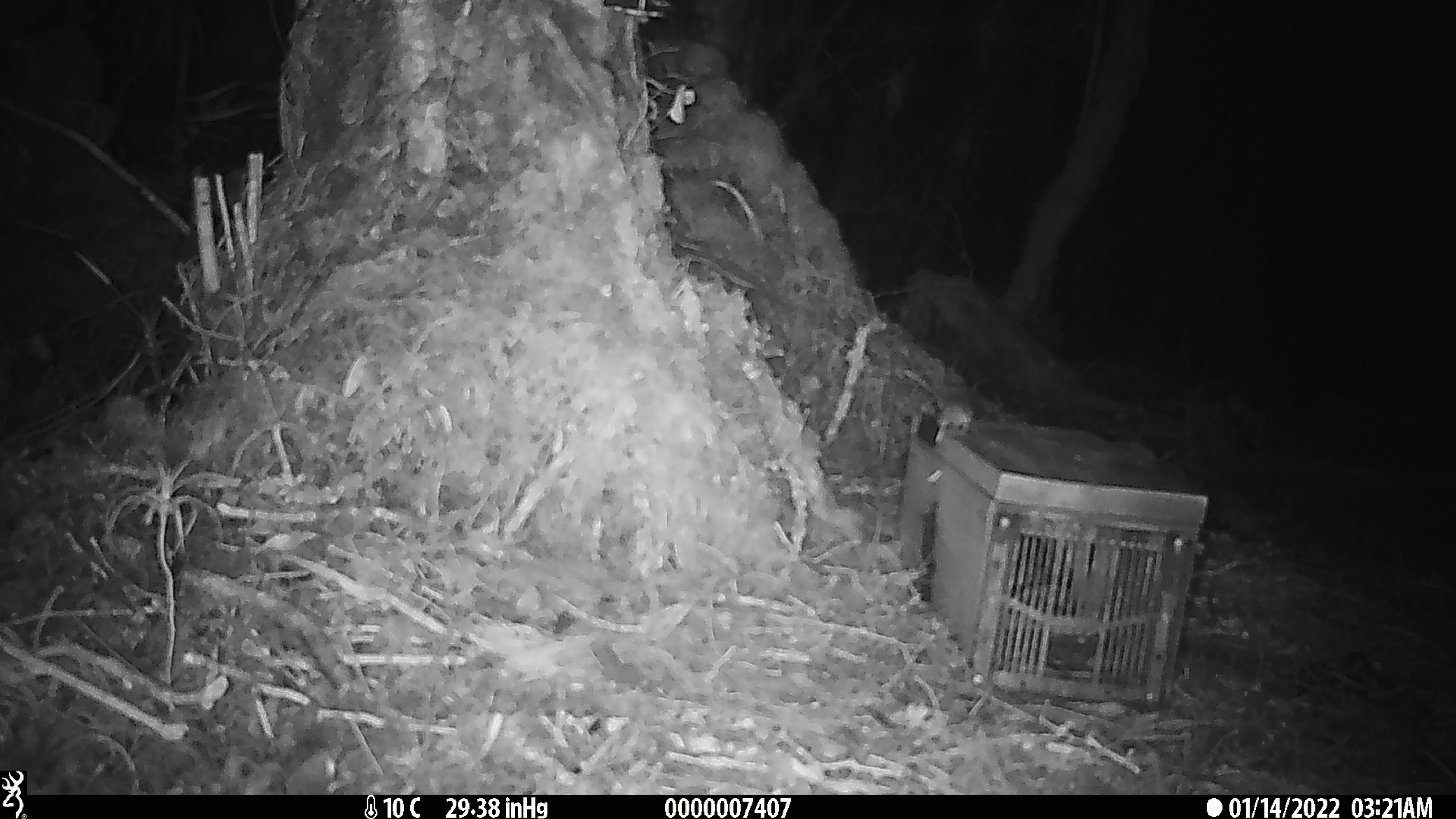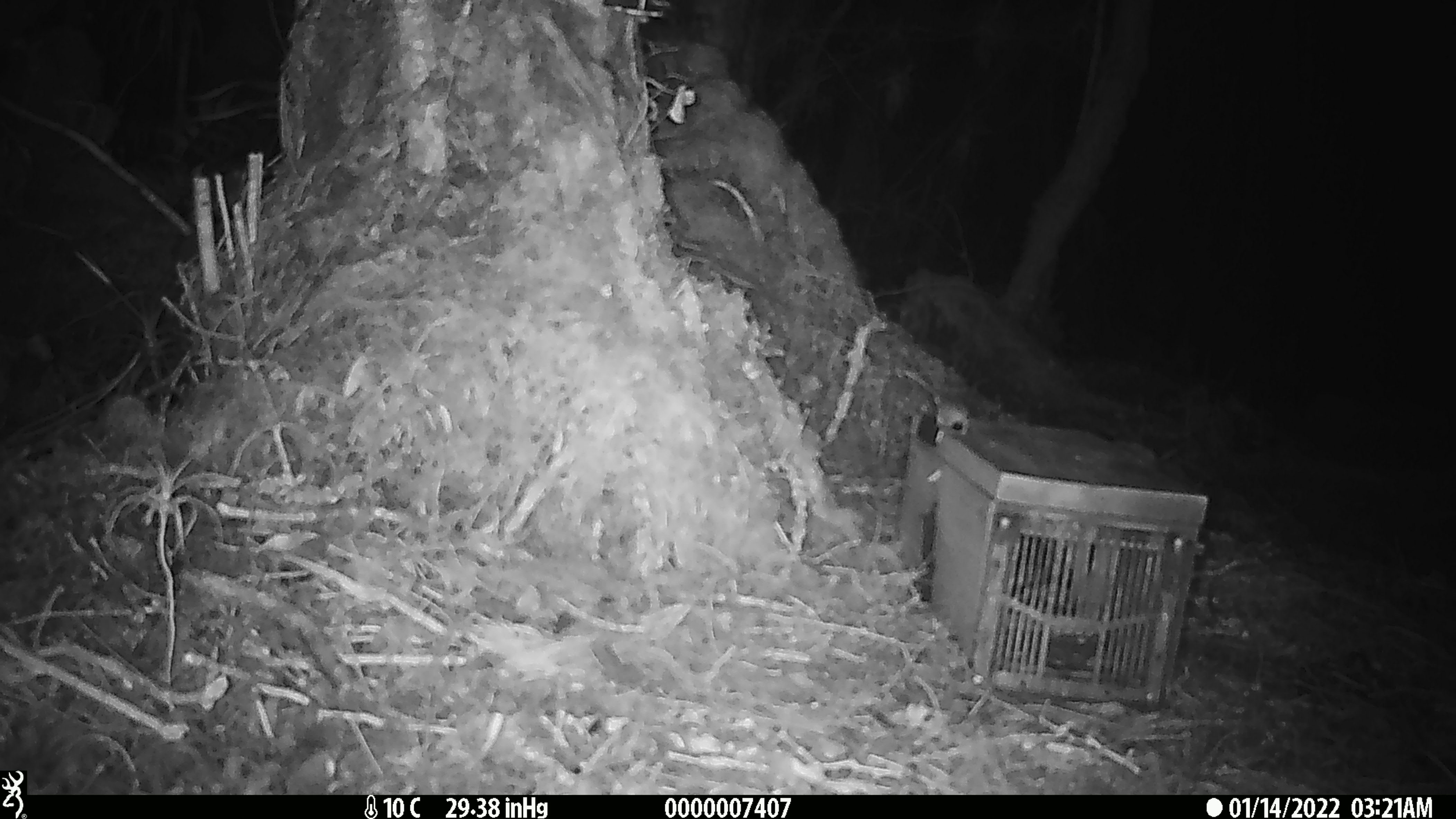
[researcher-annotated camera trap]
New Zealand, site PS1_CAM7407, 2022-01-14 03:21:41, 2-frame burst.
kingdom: Animalia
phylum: Chordata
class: Mammalia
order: Rodentia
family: Muridae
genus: Mus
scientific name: Mus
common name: mouse